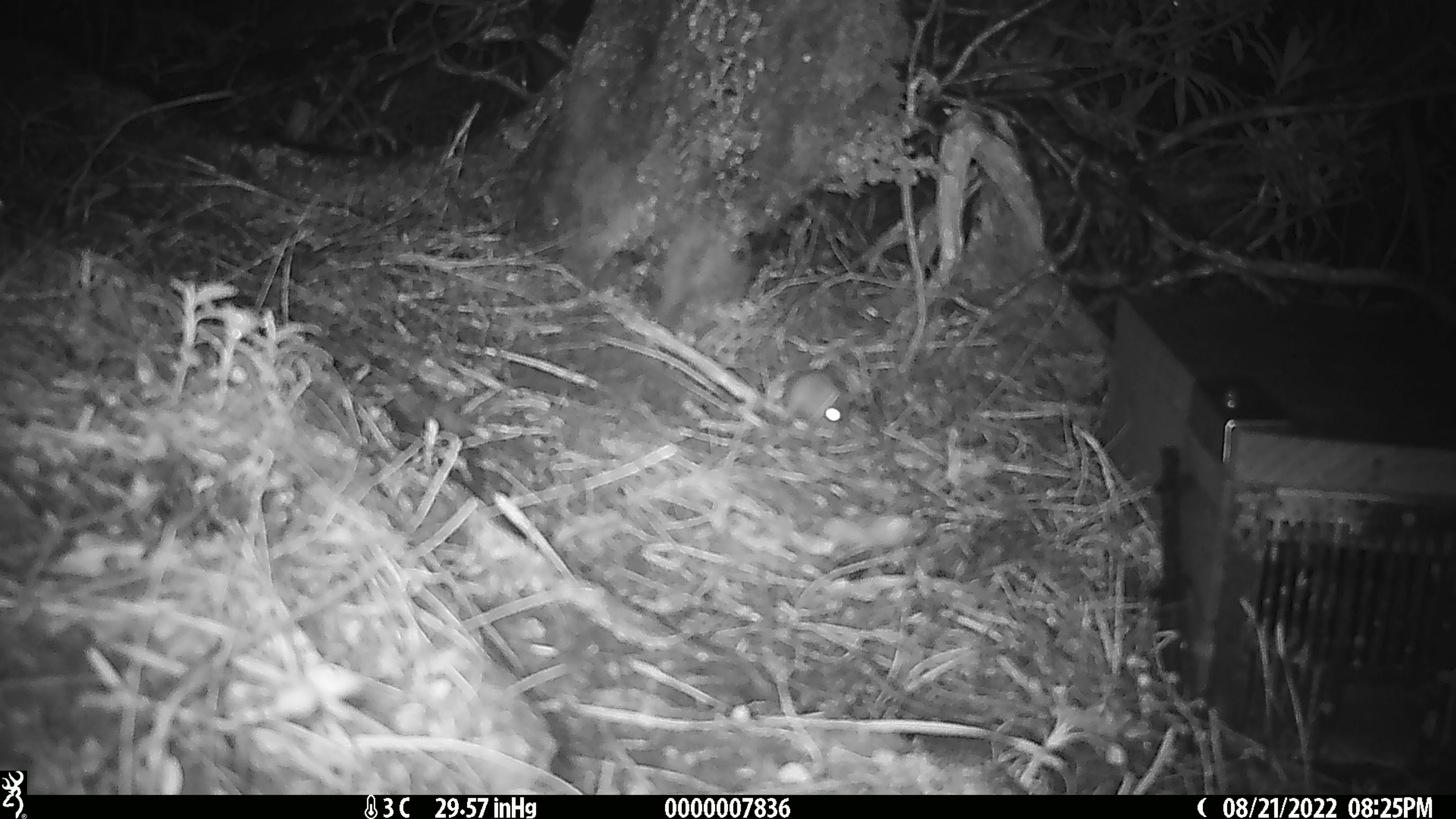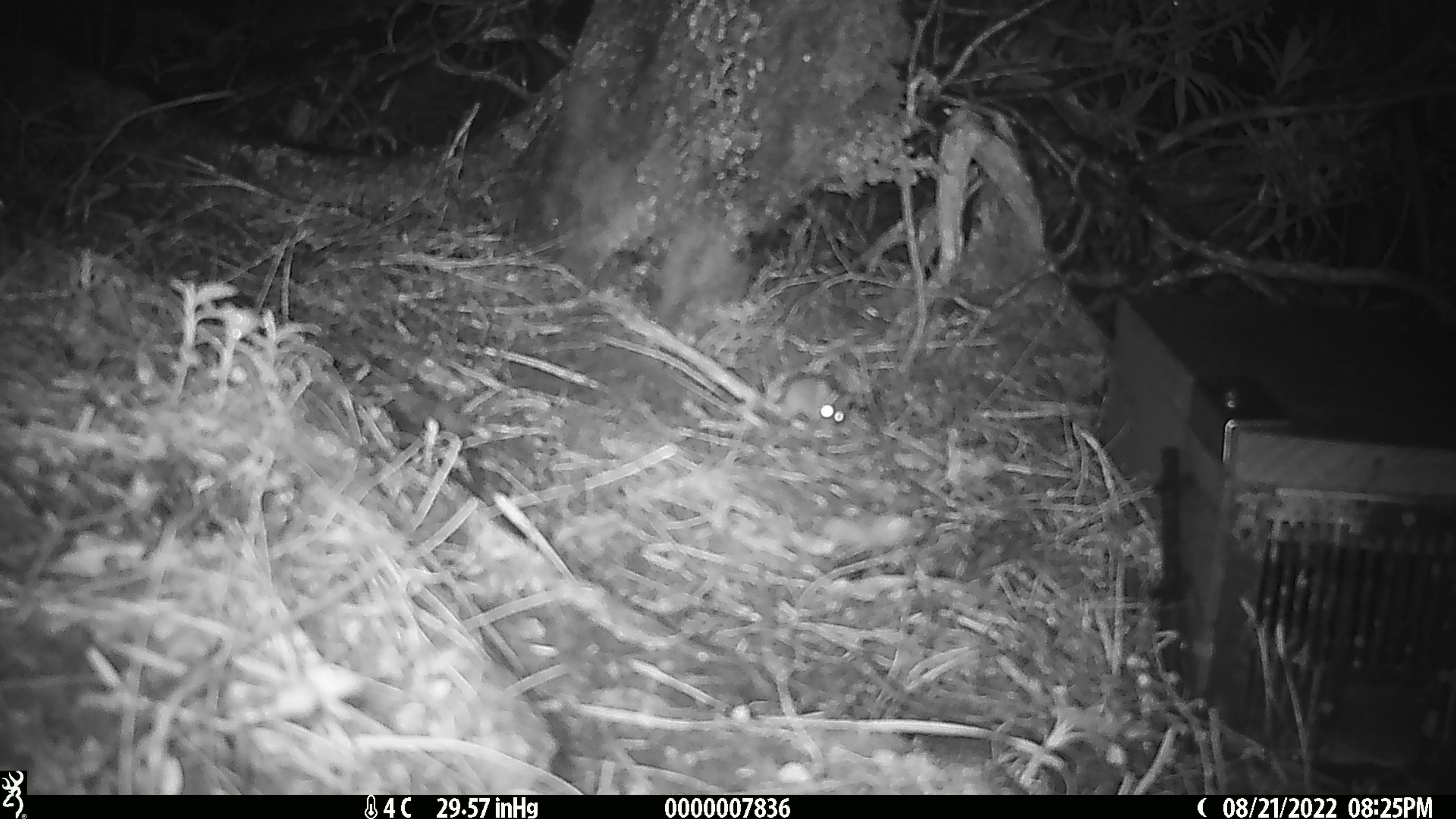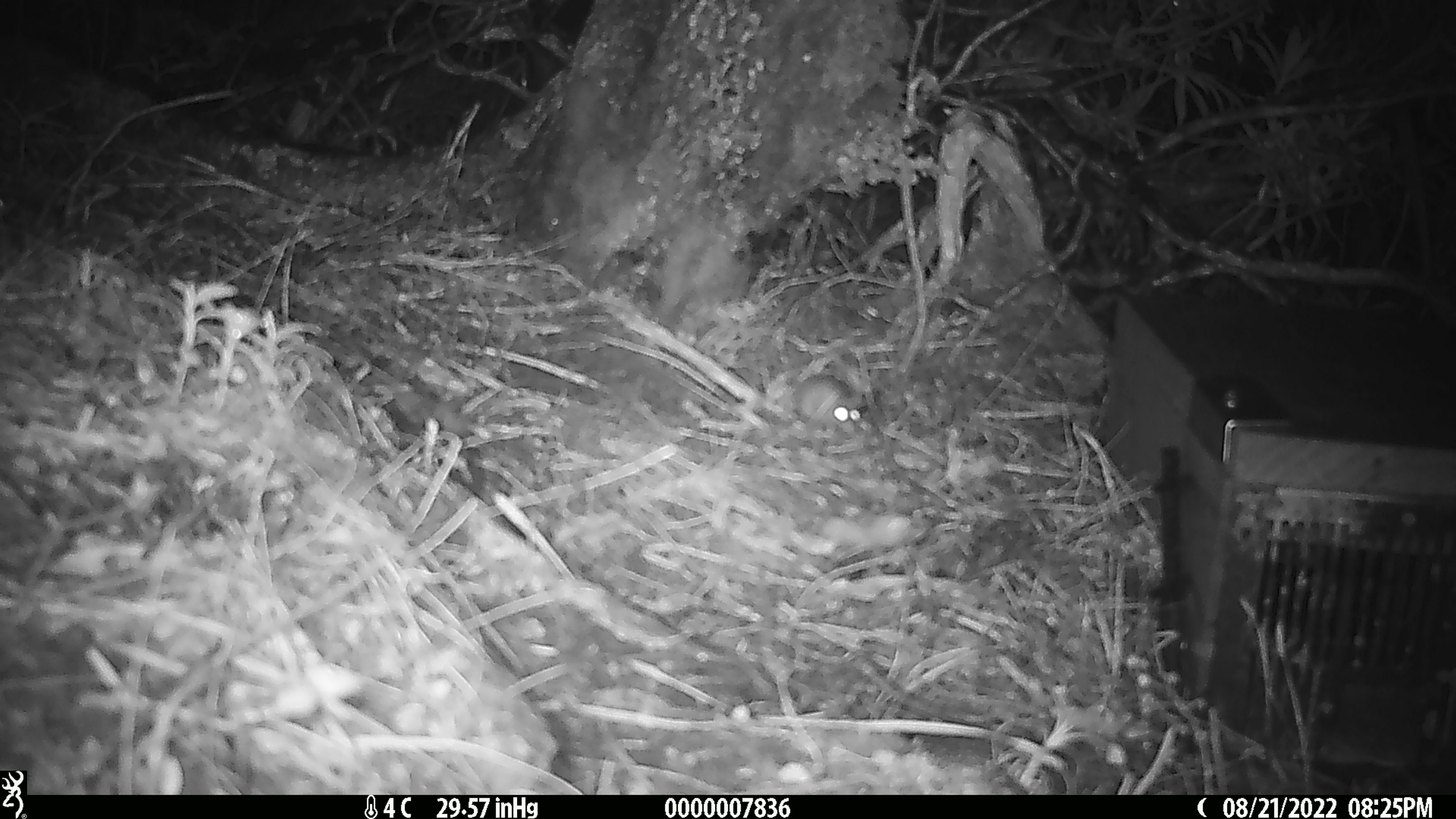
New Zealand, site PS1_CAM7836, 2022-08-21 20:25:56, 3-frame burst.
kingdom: Animalia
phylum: Chordata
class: Mammalia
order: Rodentia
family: Muridae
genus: Mus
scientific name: Mus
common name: mouse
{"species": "mouse (Mus)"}